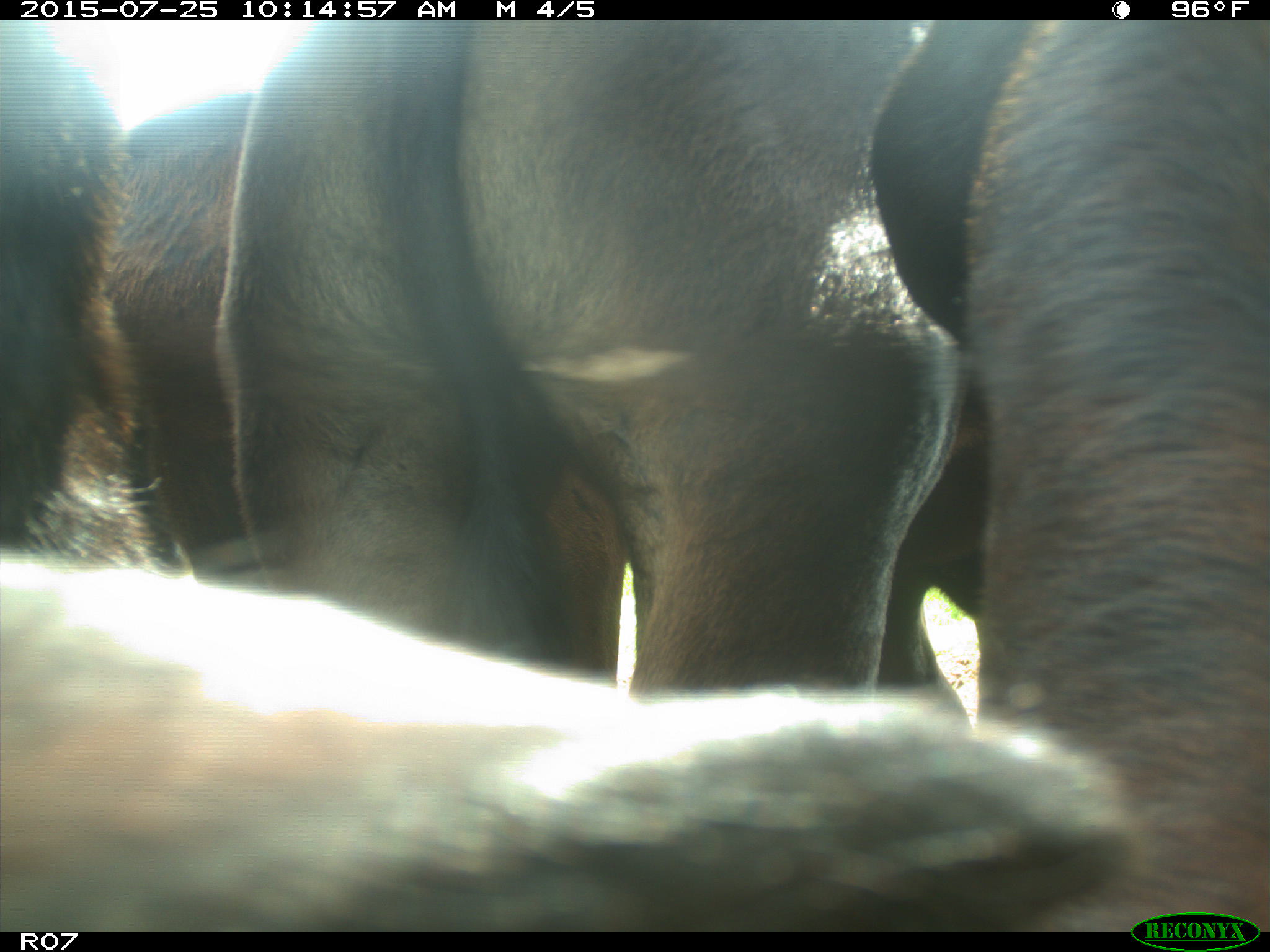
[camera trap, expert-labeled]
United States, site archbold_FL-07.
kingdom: Animalia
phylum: Chordata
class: Mammalia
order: Artiodactyla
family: Bovidae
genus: Bos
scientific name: Bos taurus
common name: domestic cow